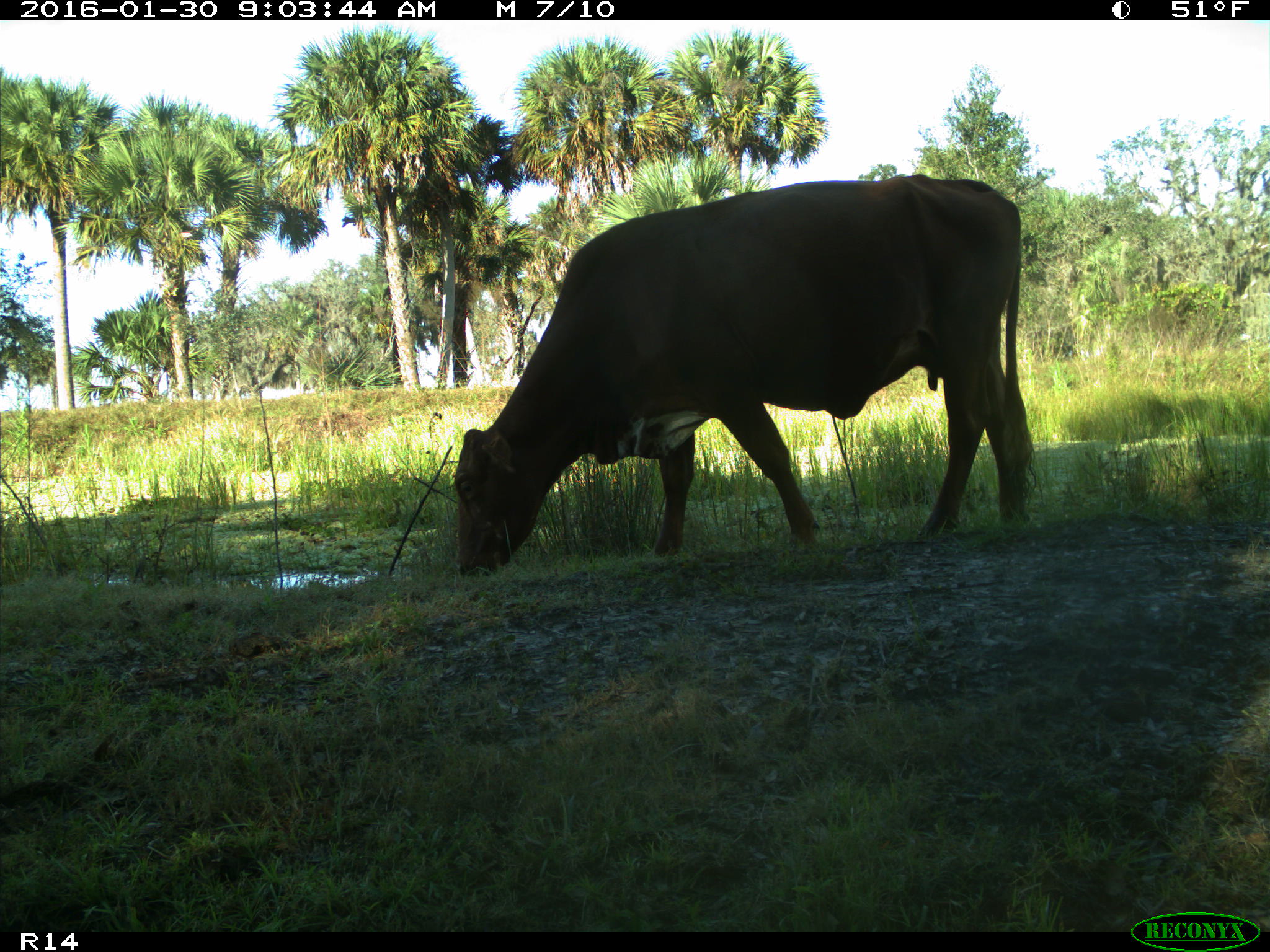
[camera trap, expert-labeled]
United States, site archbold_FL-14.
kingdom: Animalia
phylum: Chordata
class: Mammalia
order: Artiodactyla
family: Bovidae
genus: Bos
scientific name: Bos taurus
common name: domestic cow